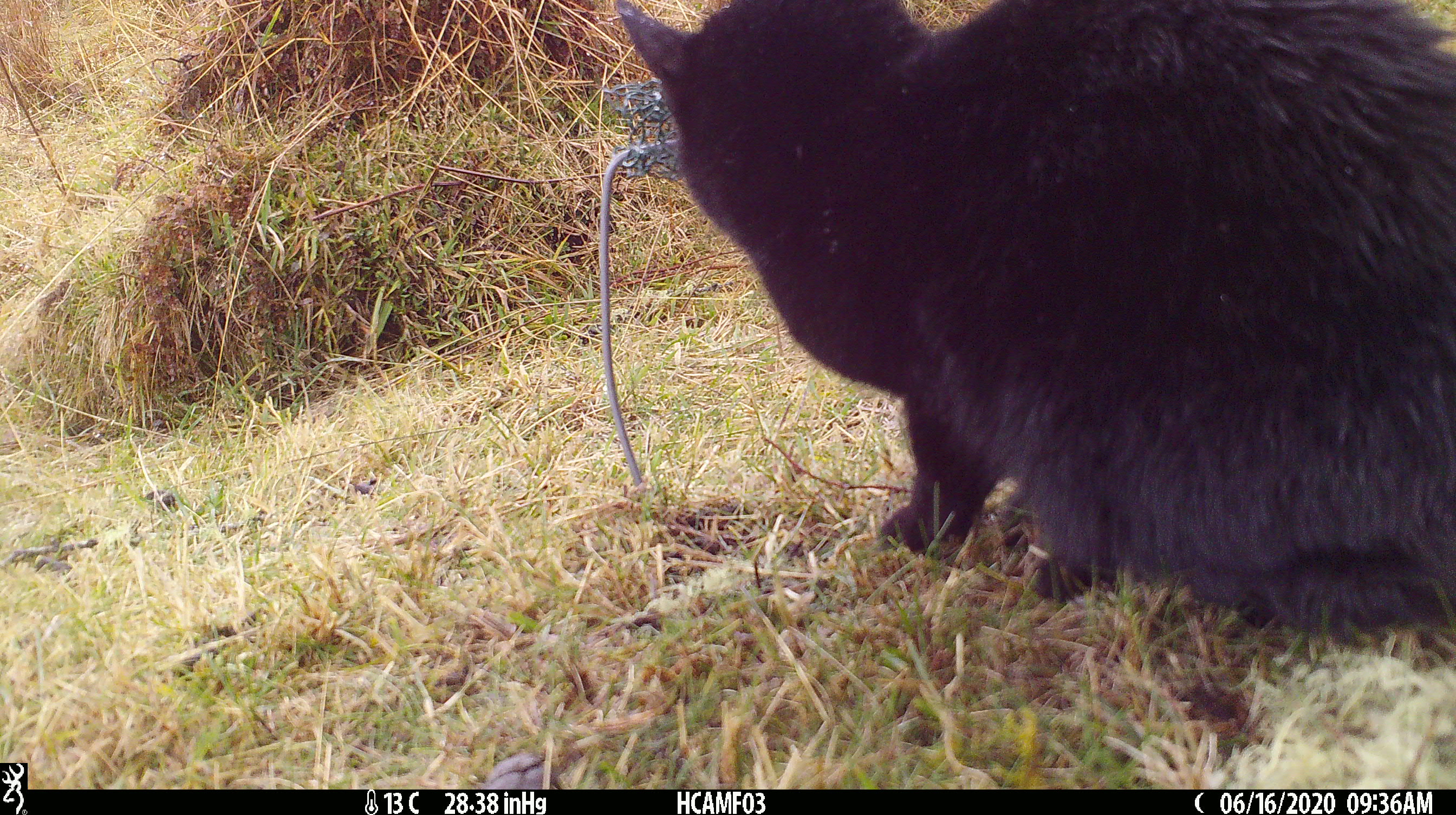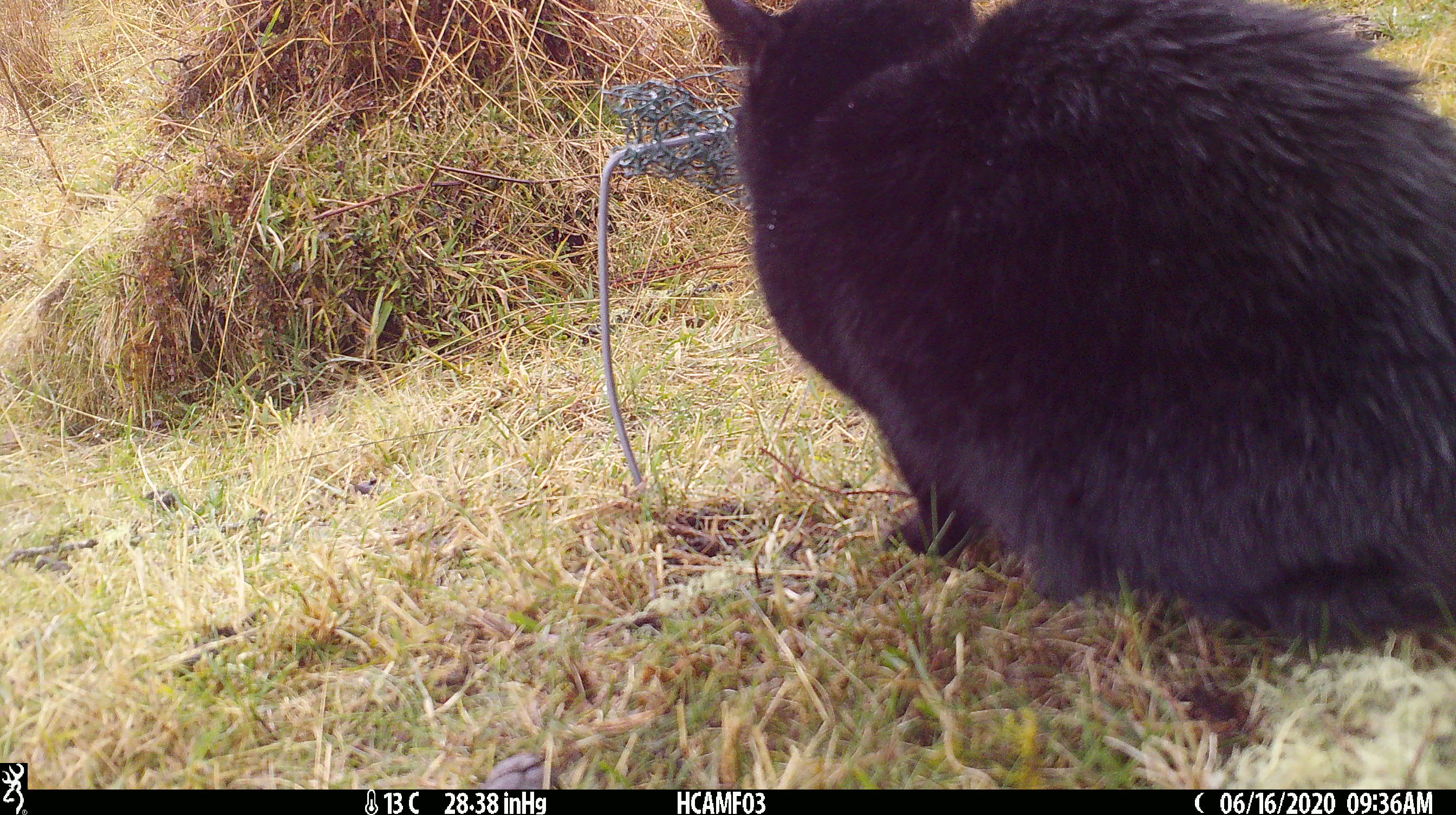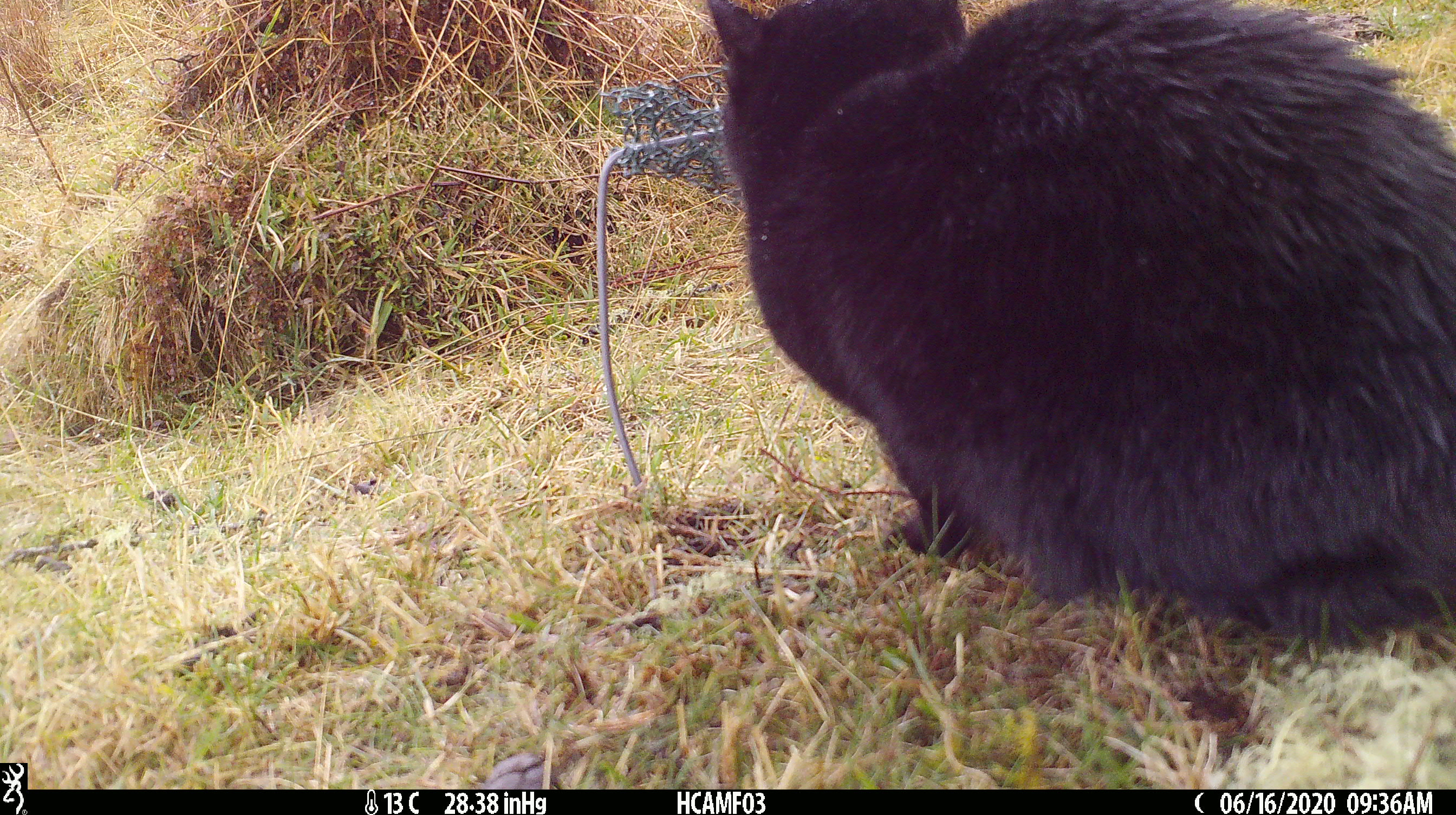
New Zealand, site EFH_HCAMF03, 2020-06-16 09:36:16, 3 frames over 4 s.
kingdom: Animalia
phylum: Chordata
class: Mammalia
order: Carnivora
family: Felidae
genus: Felis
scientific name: Felis catus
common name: domestic cat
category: cat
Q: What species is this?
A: Cat (domestic cat) (Felis catus).